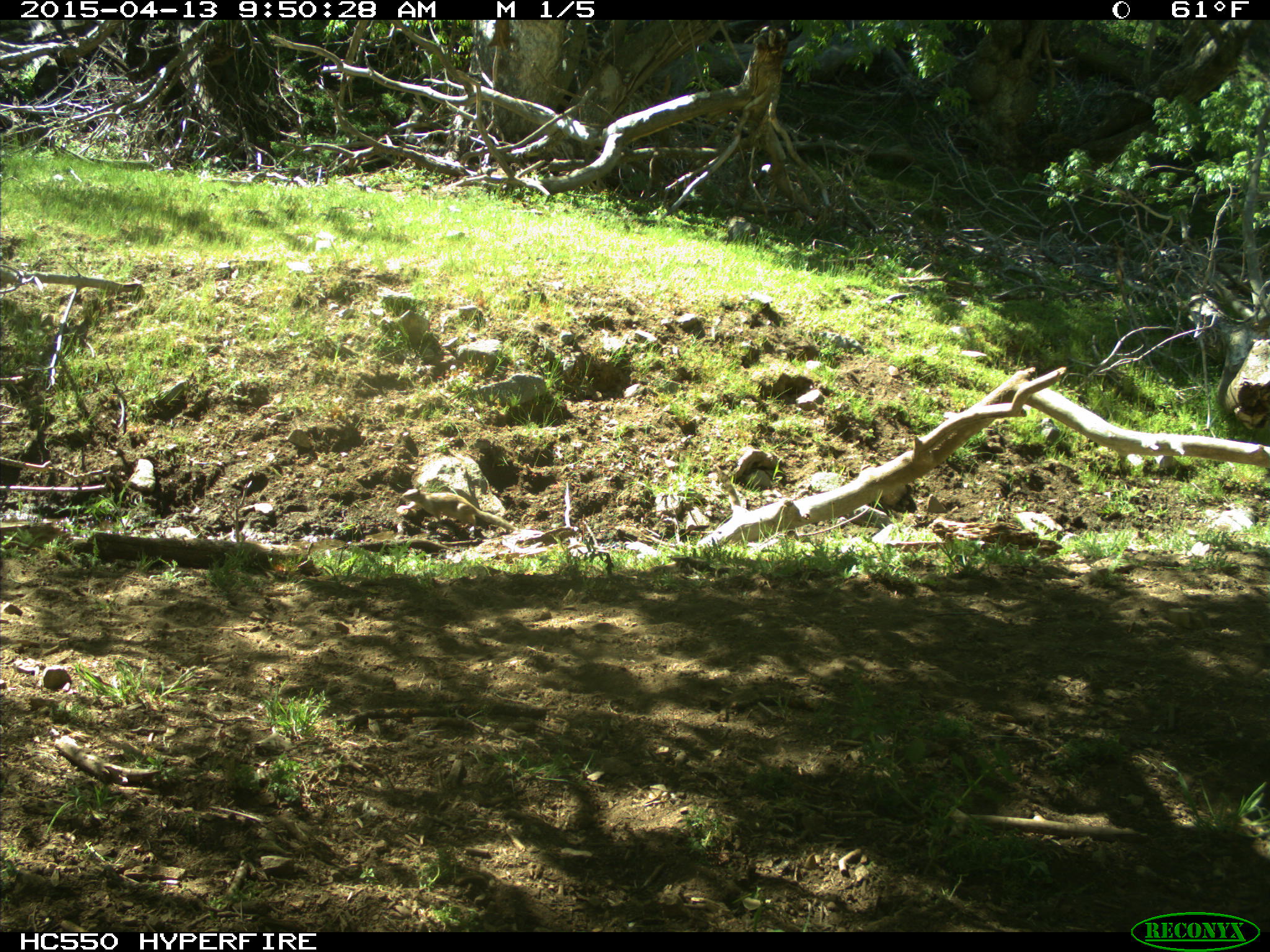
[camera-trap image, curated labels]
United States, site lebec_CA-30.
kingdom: Animalia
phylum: Chordata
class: Mammalia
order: Rodentia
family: Sciuridae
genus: Otospermophilus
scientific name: Otospermophilus beecheyi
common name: california ground squirrel